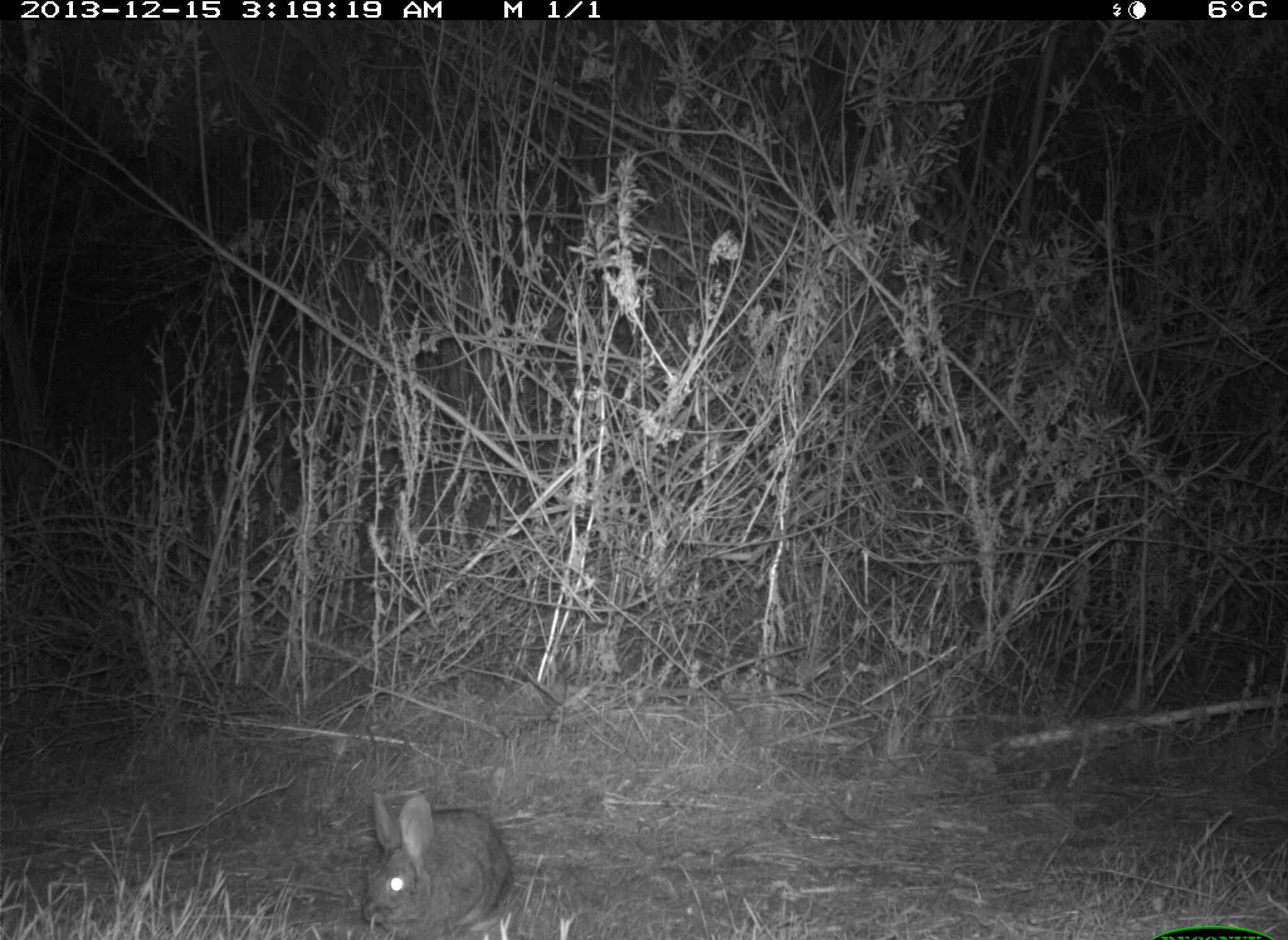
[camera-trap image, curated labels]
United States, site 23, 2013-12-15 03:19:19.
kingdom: Animalia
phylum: Chordata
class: Mammalia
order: Lagomorpha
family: Leporidae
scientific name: Leporidae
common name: rabbits and hares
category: rabbit